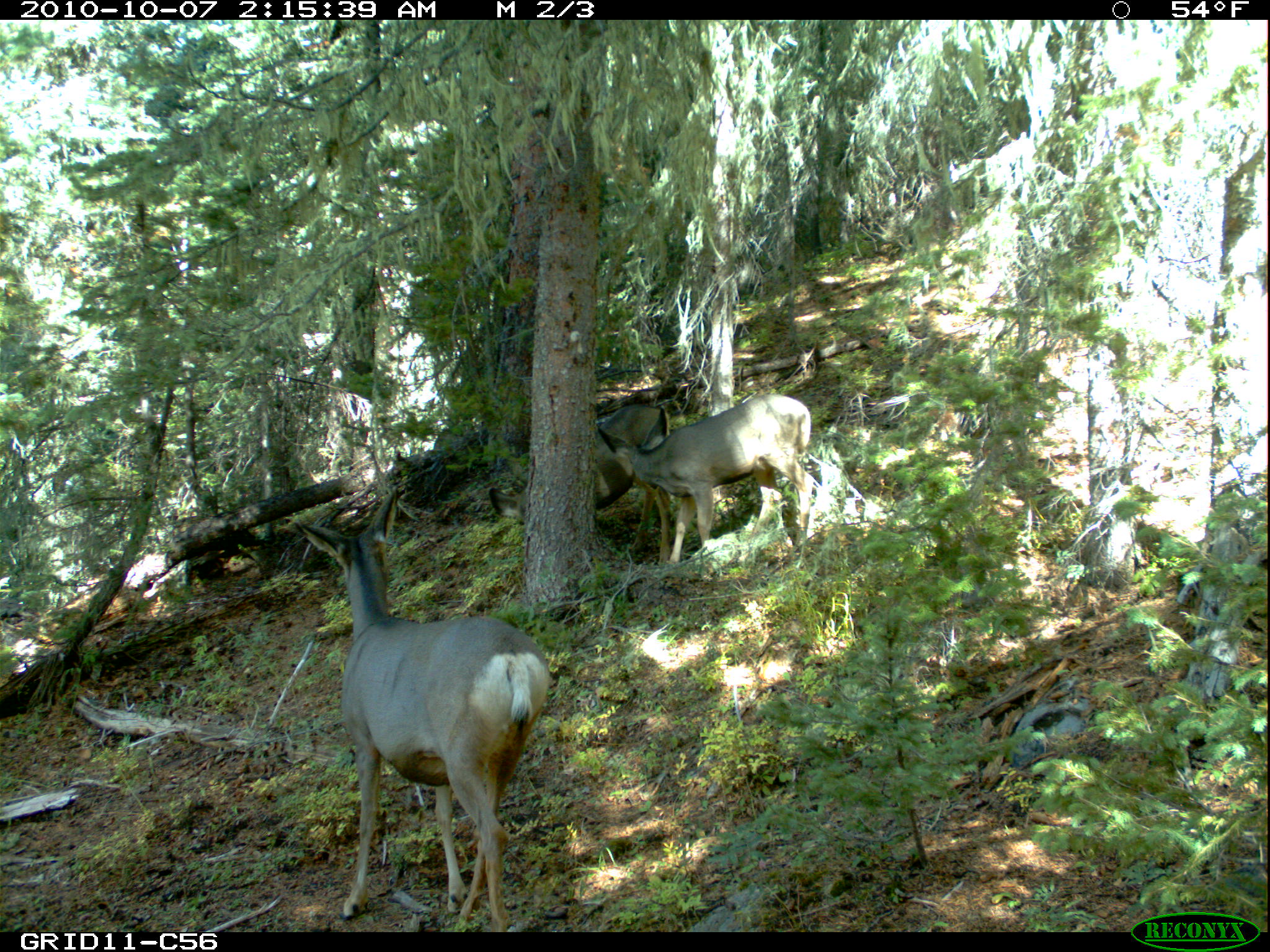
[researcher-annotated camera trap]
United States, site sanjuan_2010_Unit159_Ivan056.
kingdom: Animalia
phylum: Chordata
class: Mammalia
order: Artiodactyla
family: Cervidae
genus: Odocoileus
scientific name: Odocoileus hemionus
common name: mule deer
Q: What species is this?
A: Odocoileus hemionus (mule deer).